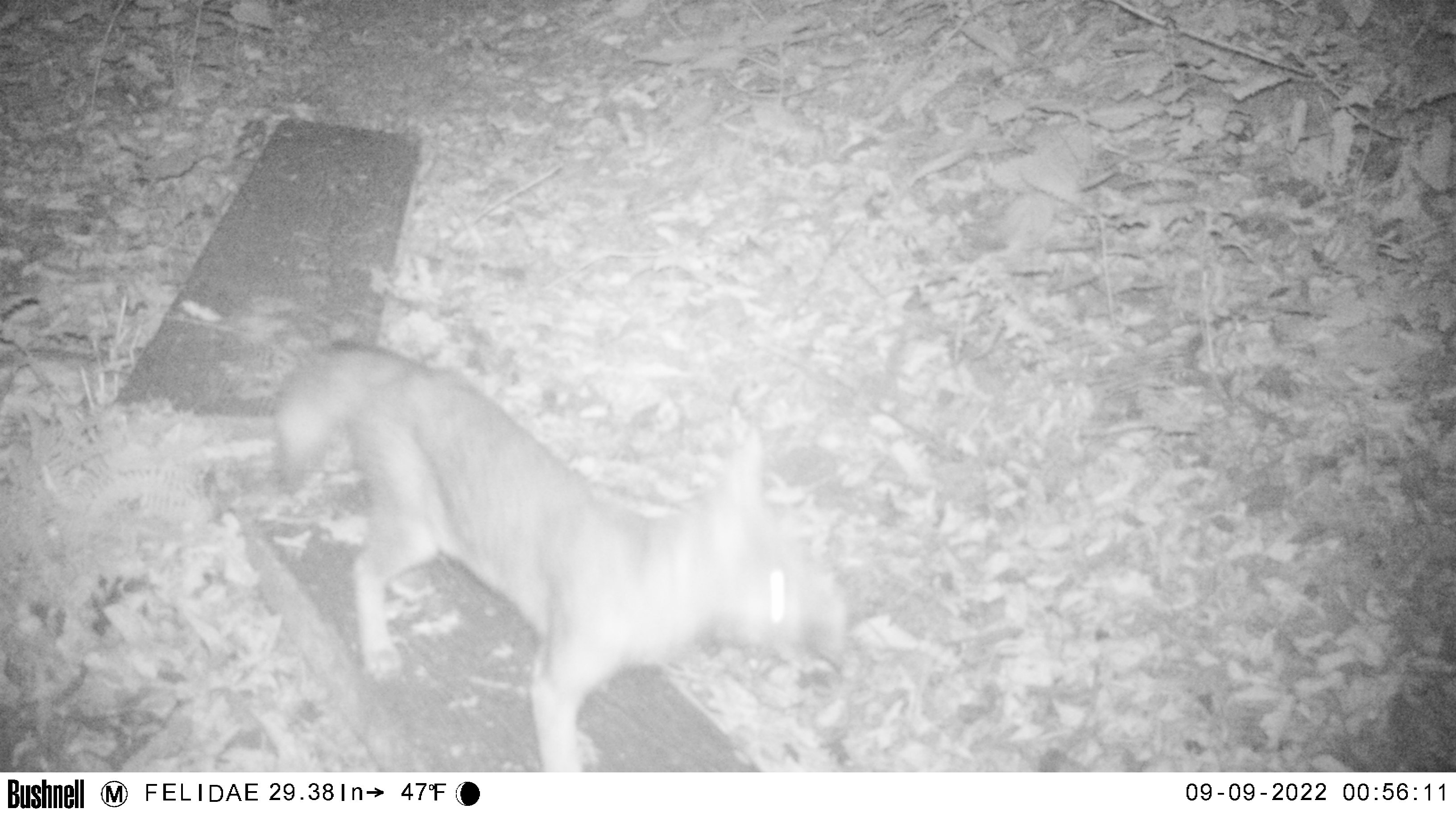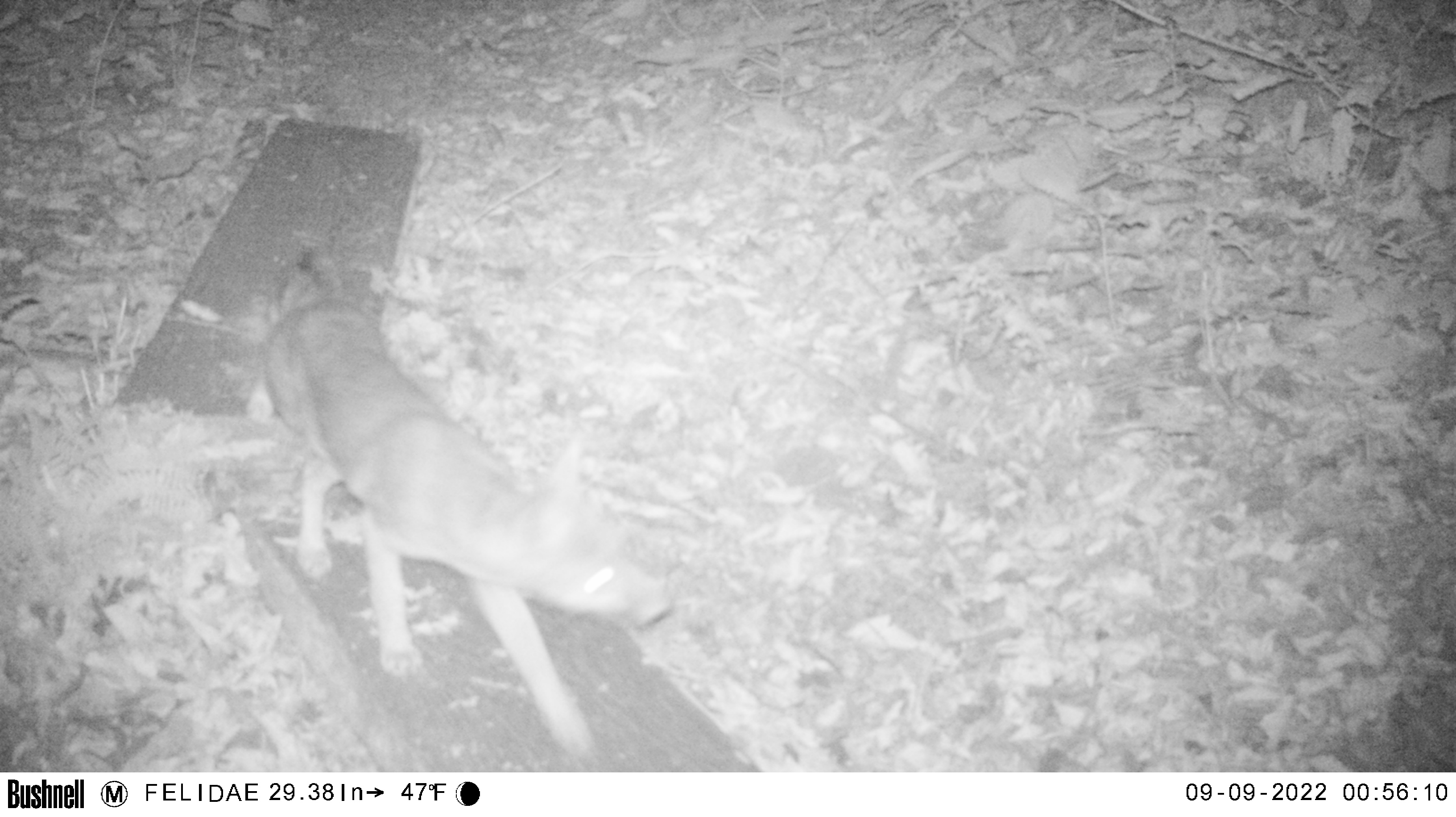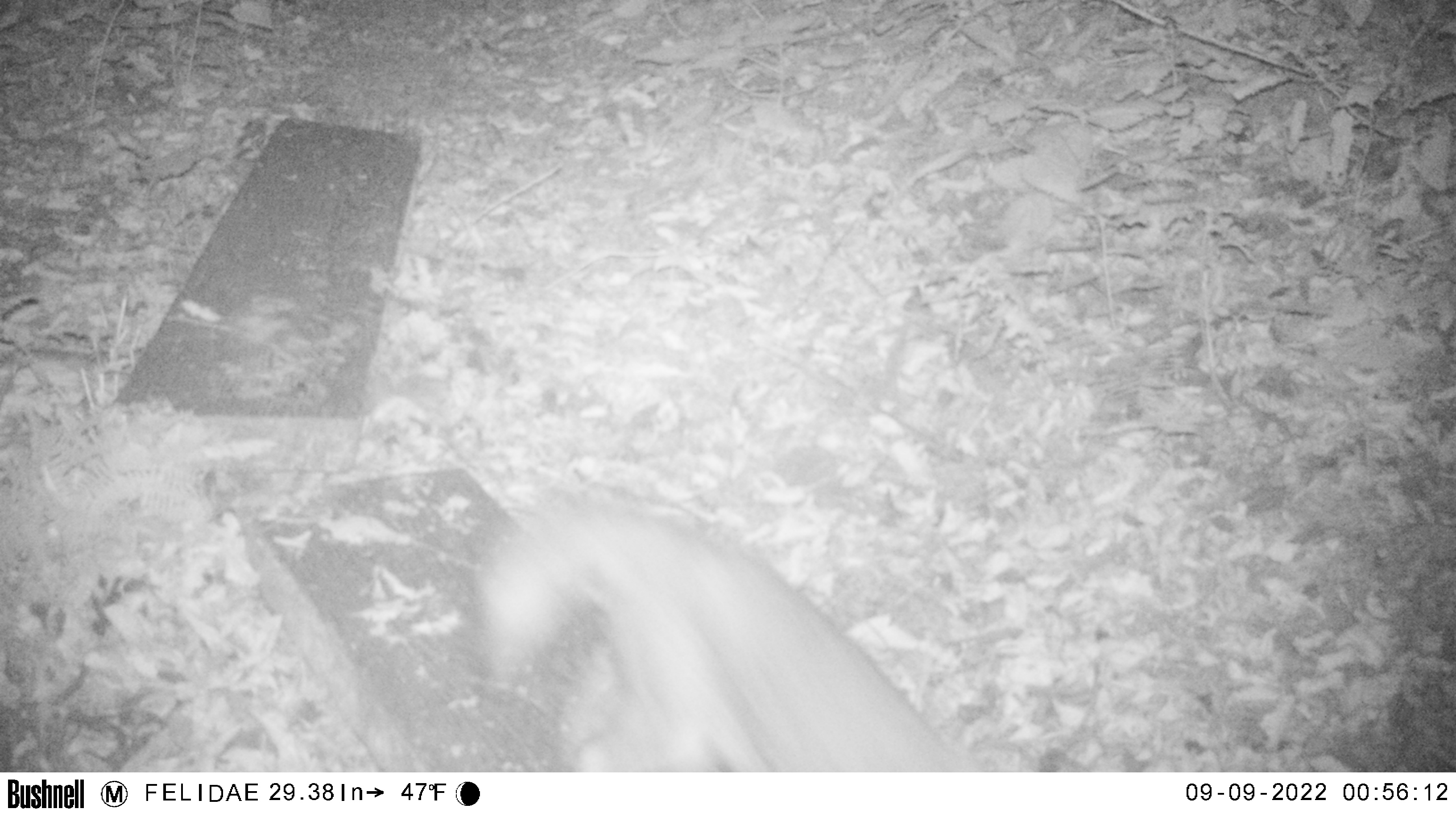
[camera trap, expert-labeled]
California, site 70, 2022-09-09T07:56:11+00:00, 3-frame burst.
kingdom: Animalia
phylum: Chordata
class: Mammalia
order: Carnivora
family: Canidae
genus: Canis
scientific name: Canis latrans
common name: coyote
Coyote (Canis latrans).